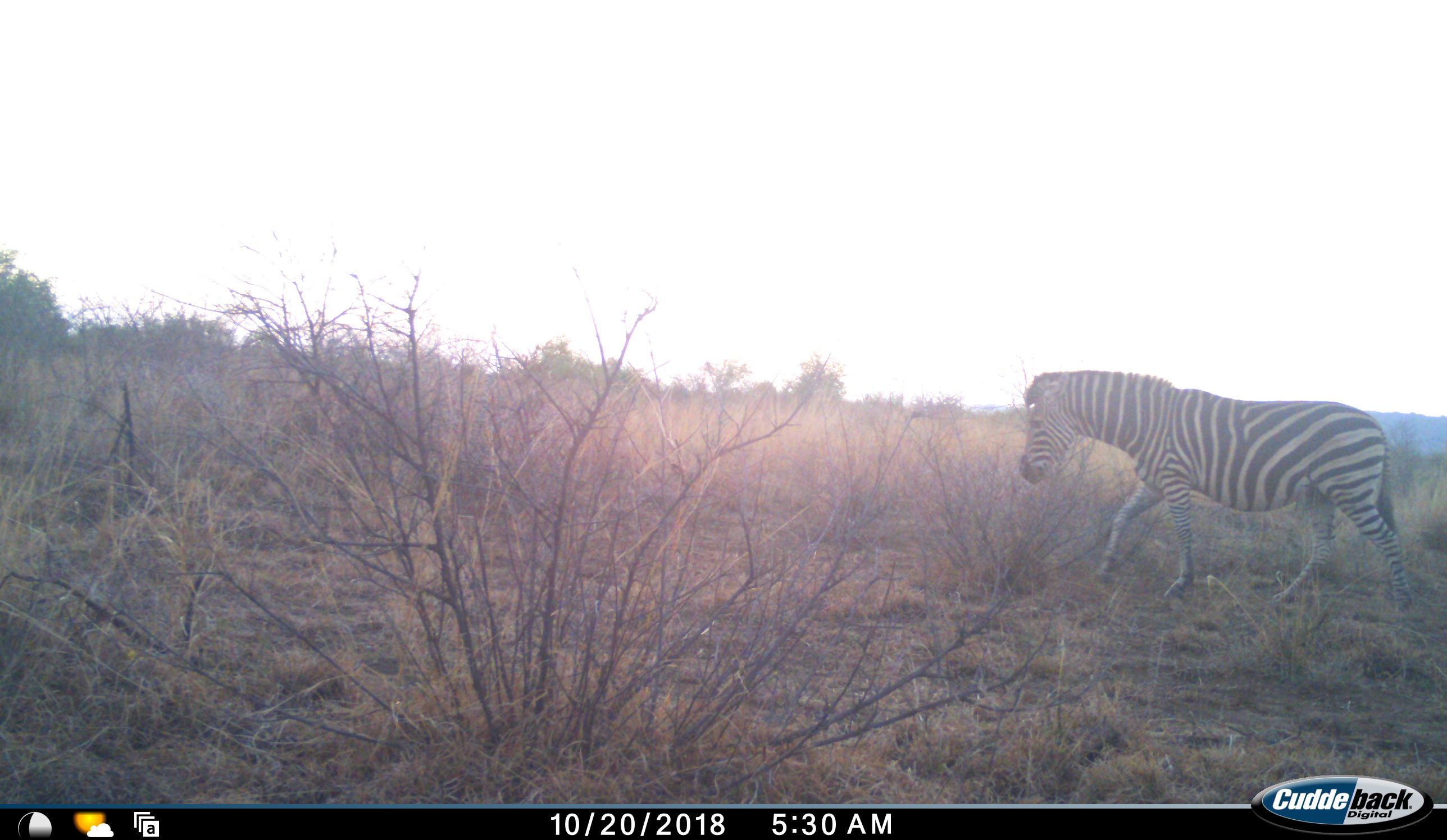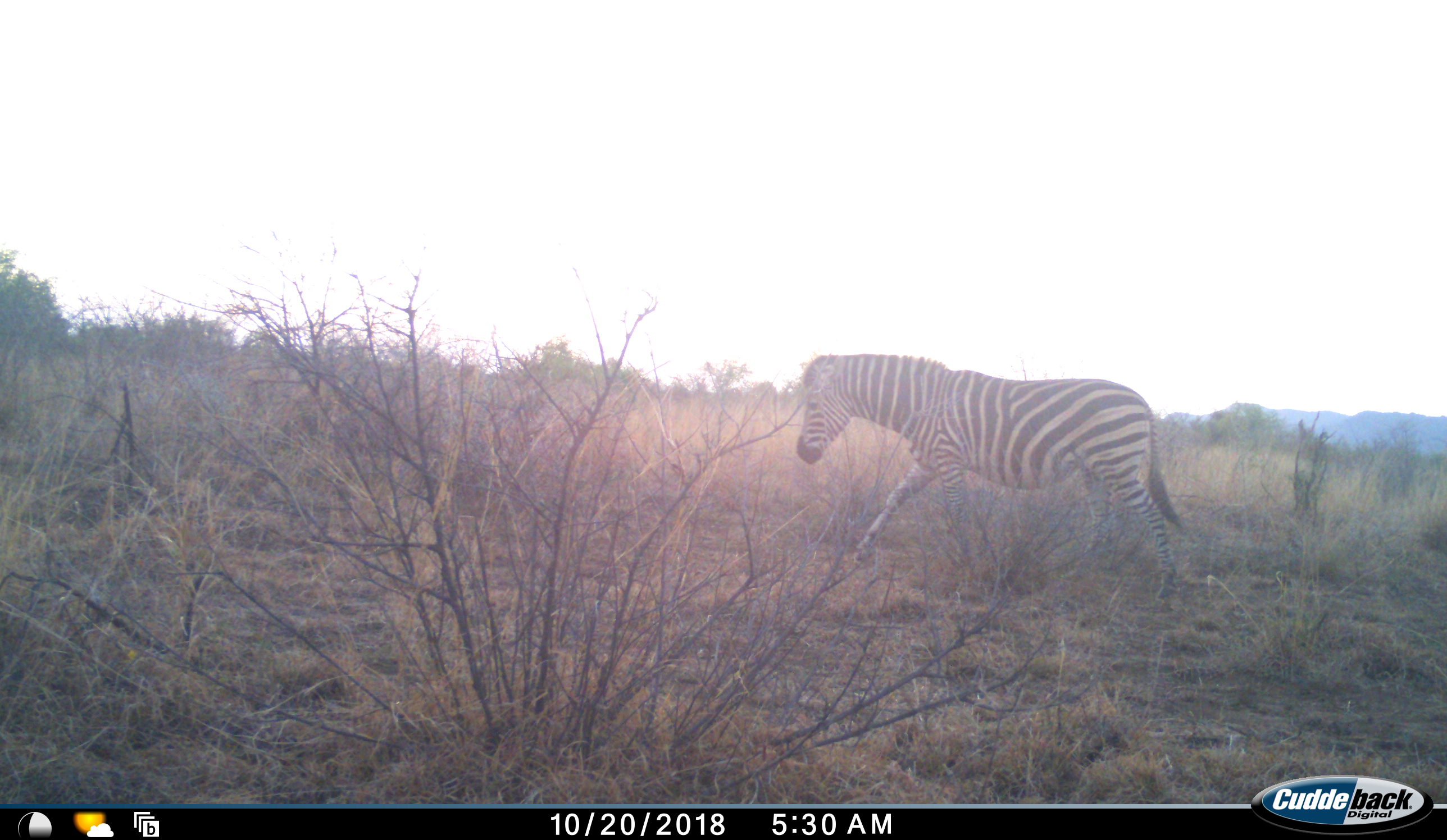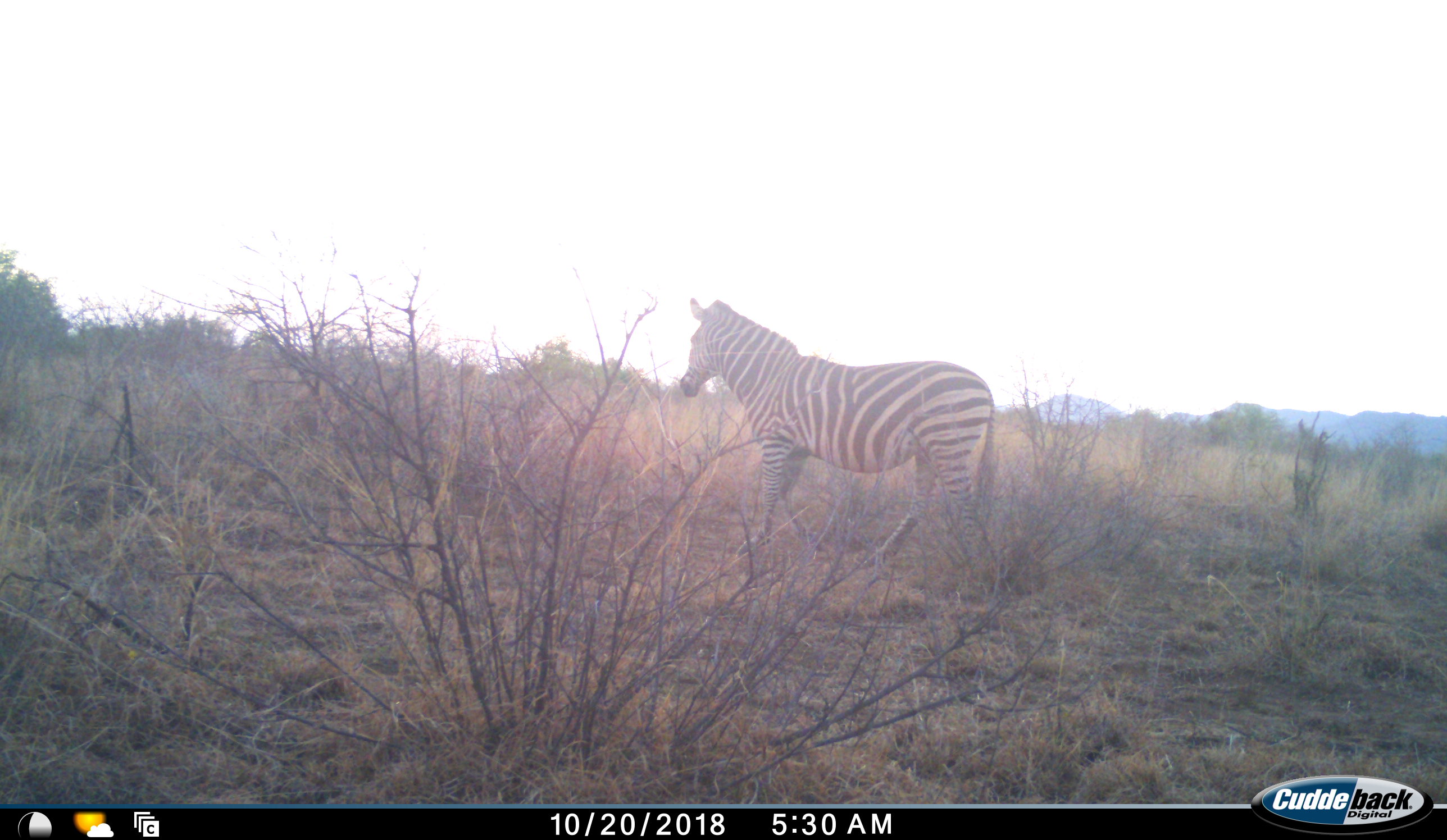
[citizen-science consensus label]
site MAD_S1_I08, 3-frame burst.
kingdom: Animalia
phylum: Chordata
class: Mammalia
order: Perissodactyla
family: Equidae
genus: Equus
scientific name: Equus quagga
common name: plains zebra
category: zebraplains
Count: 1.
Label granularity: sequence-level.